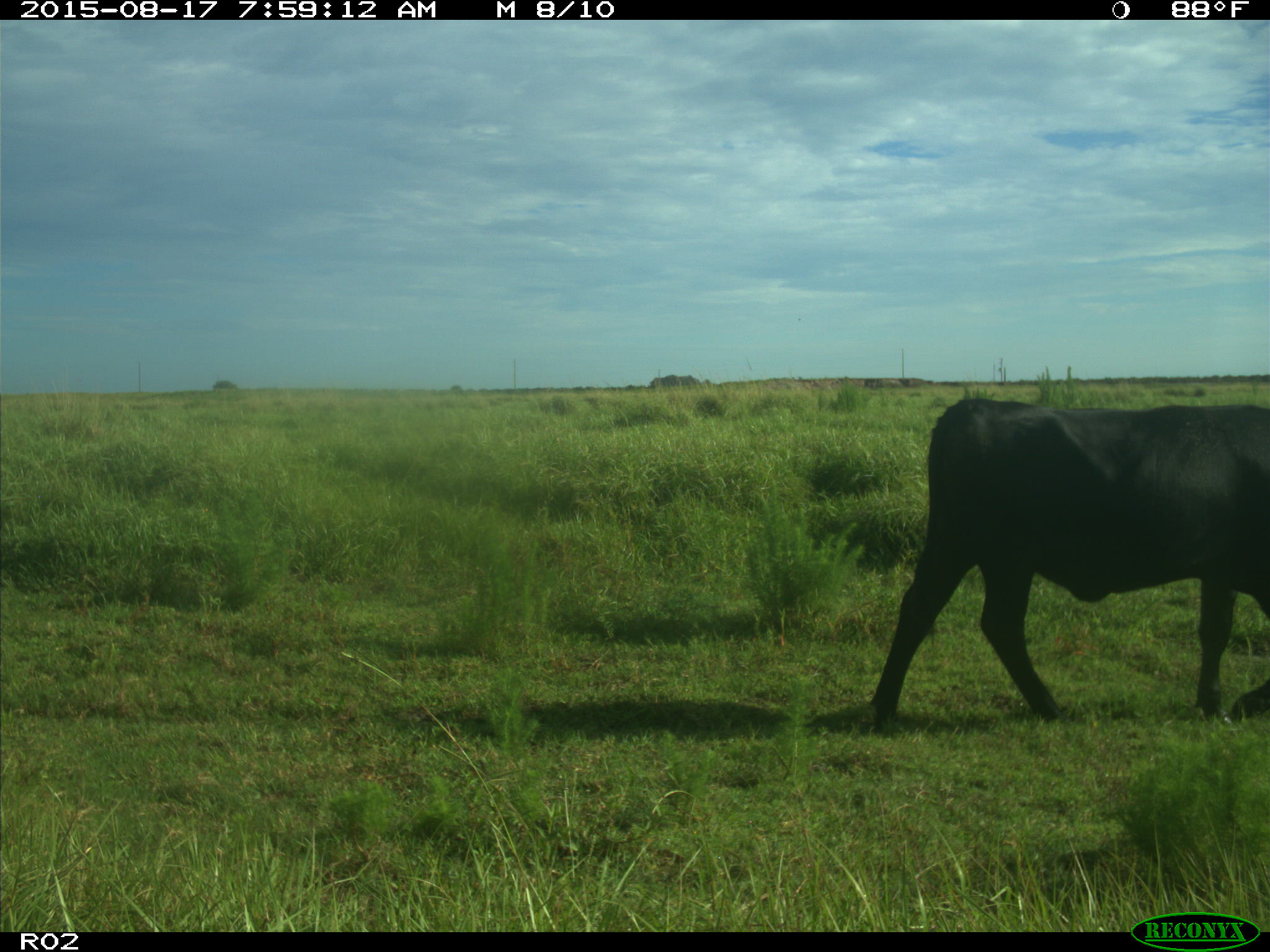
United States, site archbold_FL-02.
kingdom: Animalia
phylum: Chordata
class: Mammalia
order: Artiodactyla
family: Bovidae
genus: Bos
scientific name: Bos taurus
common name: domestic cow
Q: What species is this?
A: Bos taurus (domestic cow).